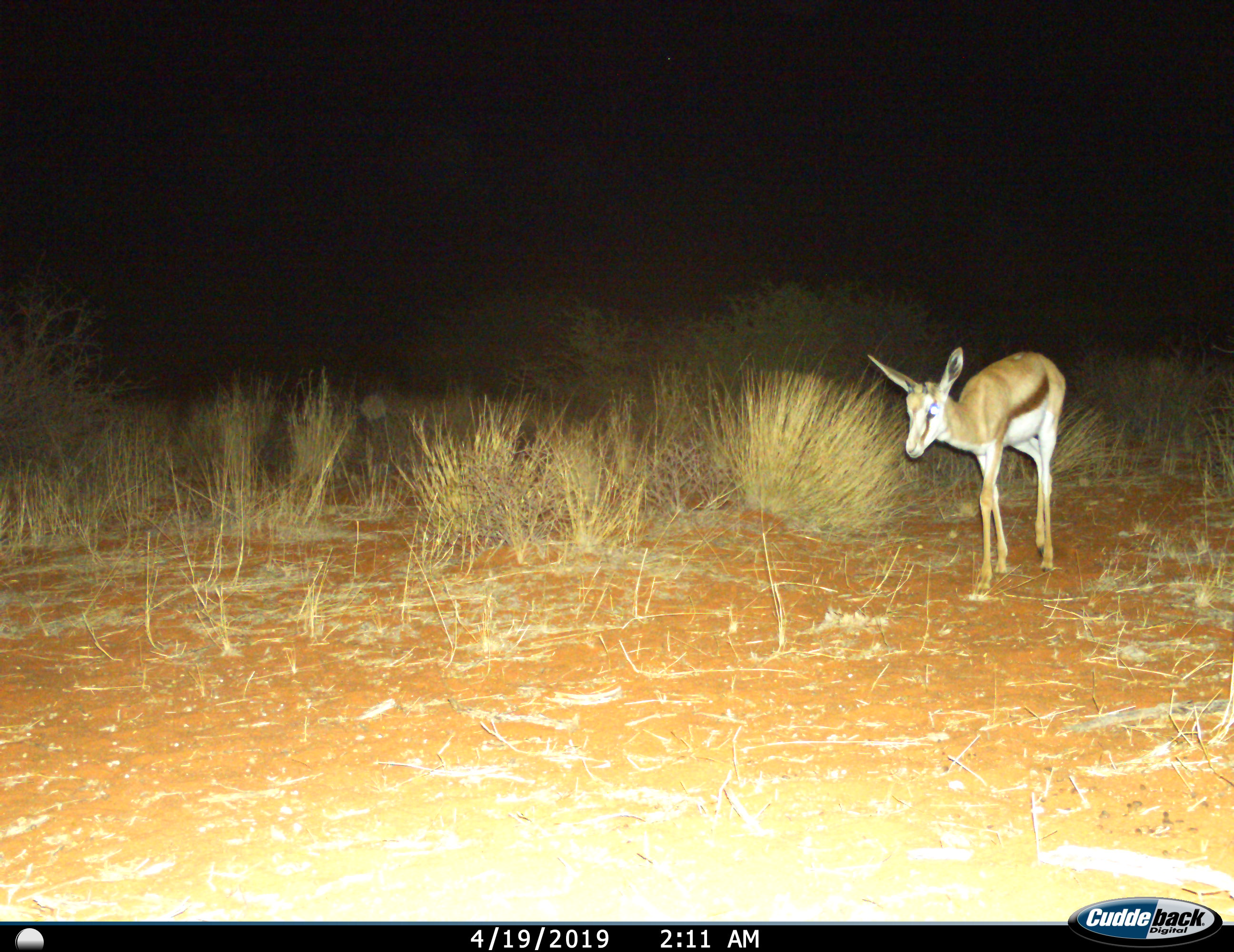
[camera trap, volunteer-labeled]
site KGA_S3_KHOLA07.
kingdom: Animalia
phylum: Chordata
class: Mammalia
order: Artiodactyla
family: Bovidae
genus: Antidorcas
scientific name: Antidorcas marsupialis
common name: springbok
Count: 1.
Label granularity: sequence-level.